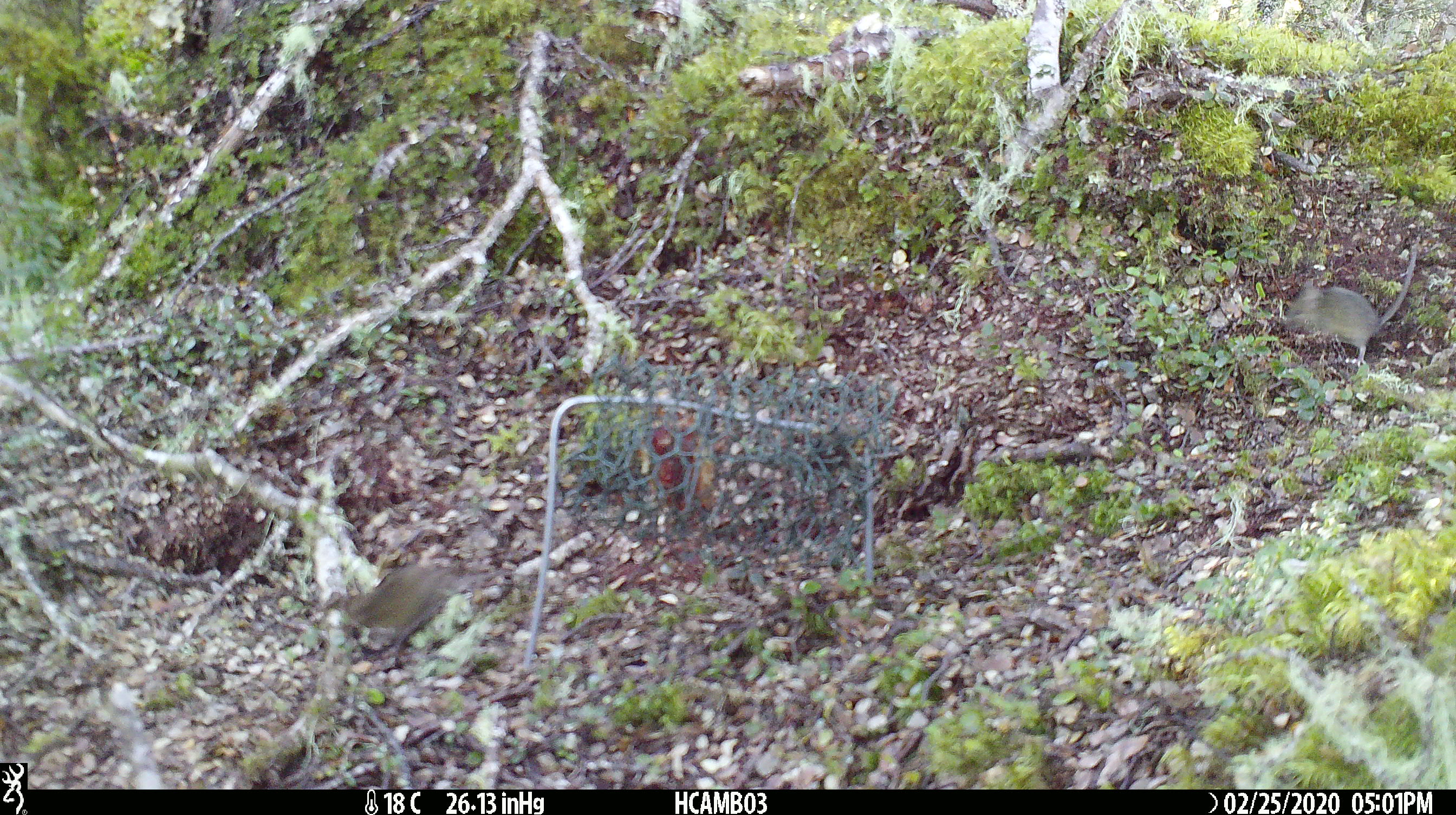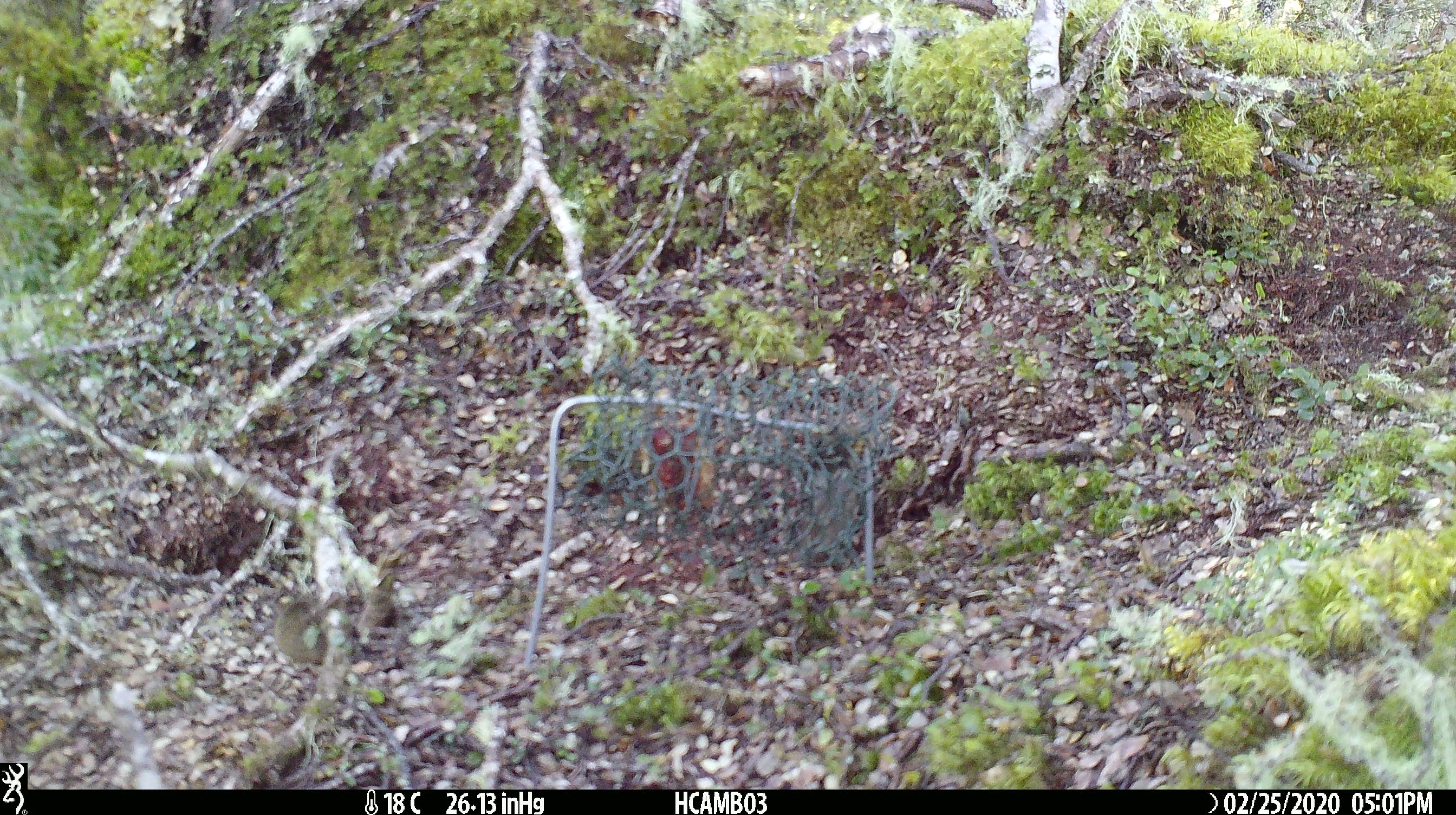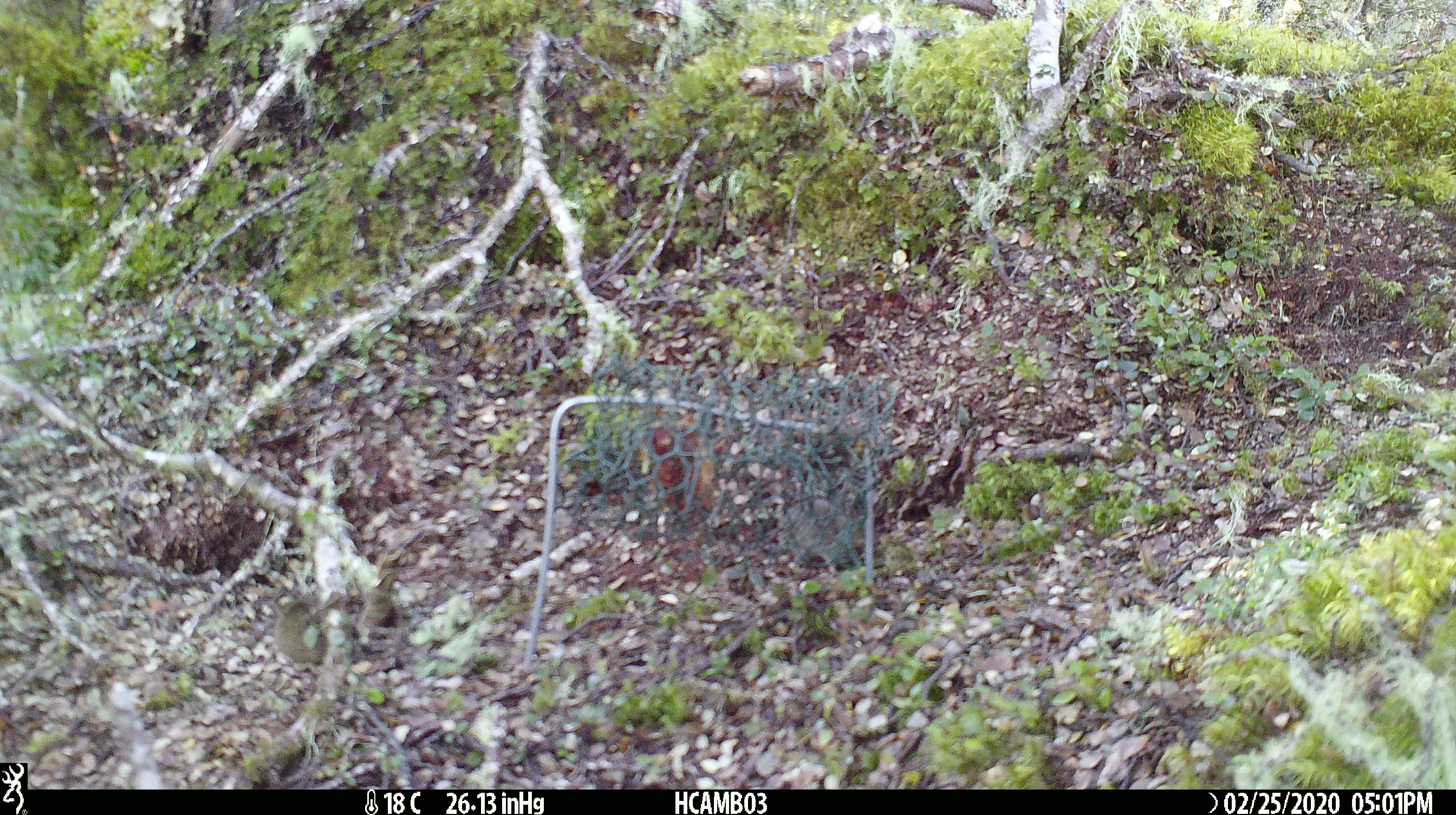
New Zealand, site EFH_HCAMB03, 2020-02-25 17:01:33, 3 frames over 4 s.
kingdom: Animalia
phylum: Chordata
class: Mammalia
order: Rodentia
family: Muridae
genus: Mus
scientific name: Mus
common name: mouse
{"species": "mouse (Mus)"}